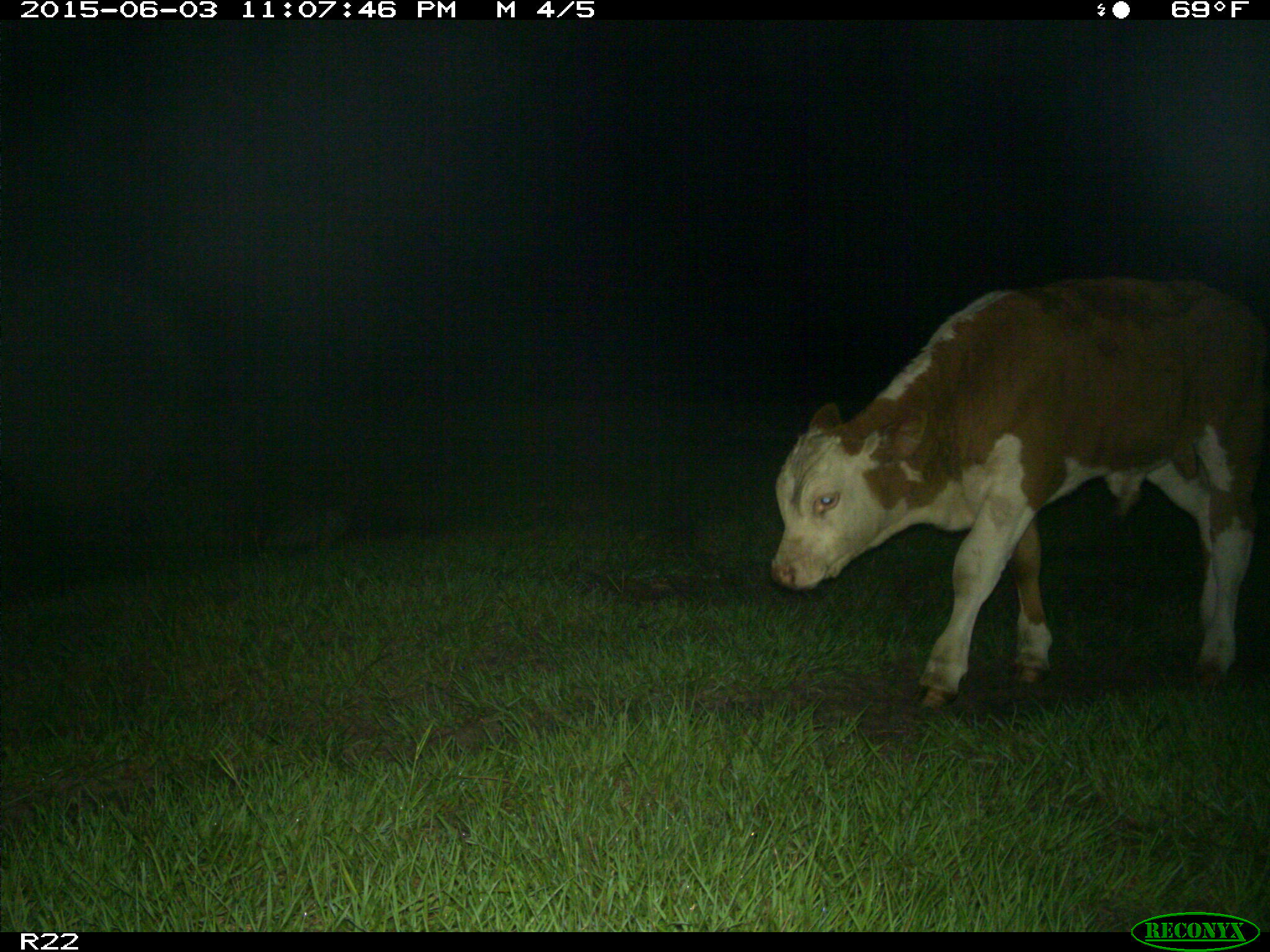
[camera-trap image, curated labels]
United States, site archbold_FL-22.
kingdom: Animalia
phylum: Chordata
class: Mammalia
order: Artiodactyla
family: Suidae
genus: Sus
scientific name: Sus scrofa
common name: wild boar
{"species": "Sus scrofa (wild boar)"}